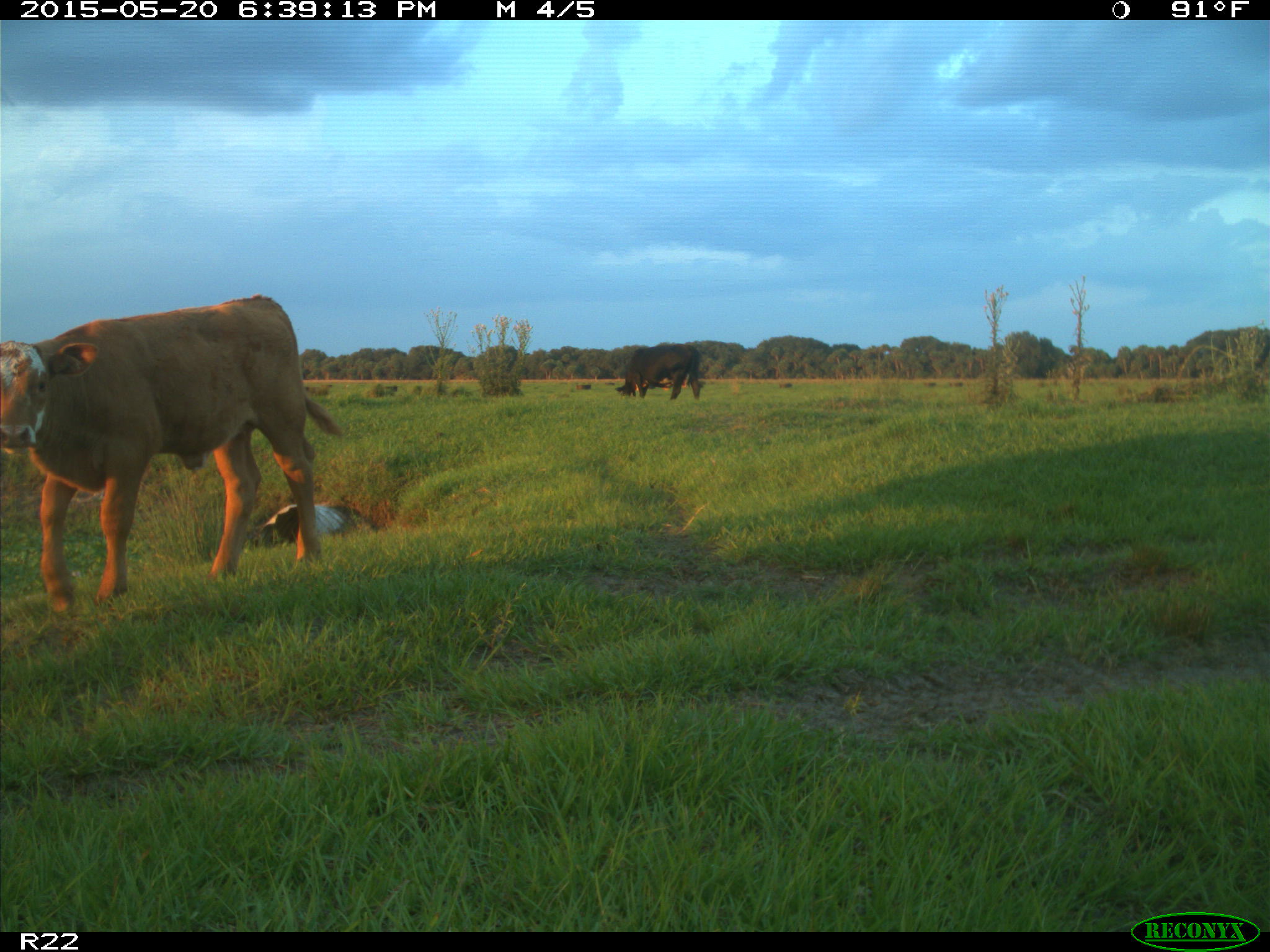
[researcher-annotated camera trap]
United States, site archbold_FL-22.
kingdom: Animalia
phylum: Chordata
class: Mammalia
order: Artiodactyla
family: Bovidae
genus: Bos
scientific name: Bos taurus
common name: domestic cow